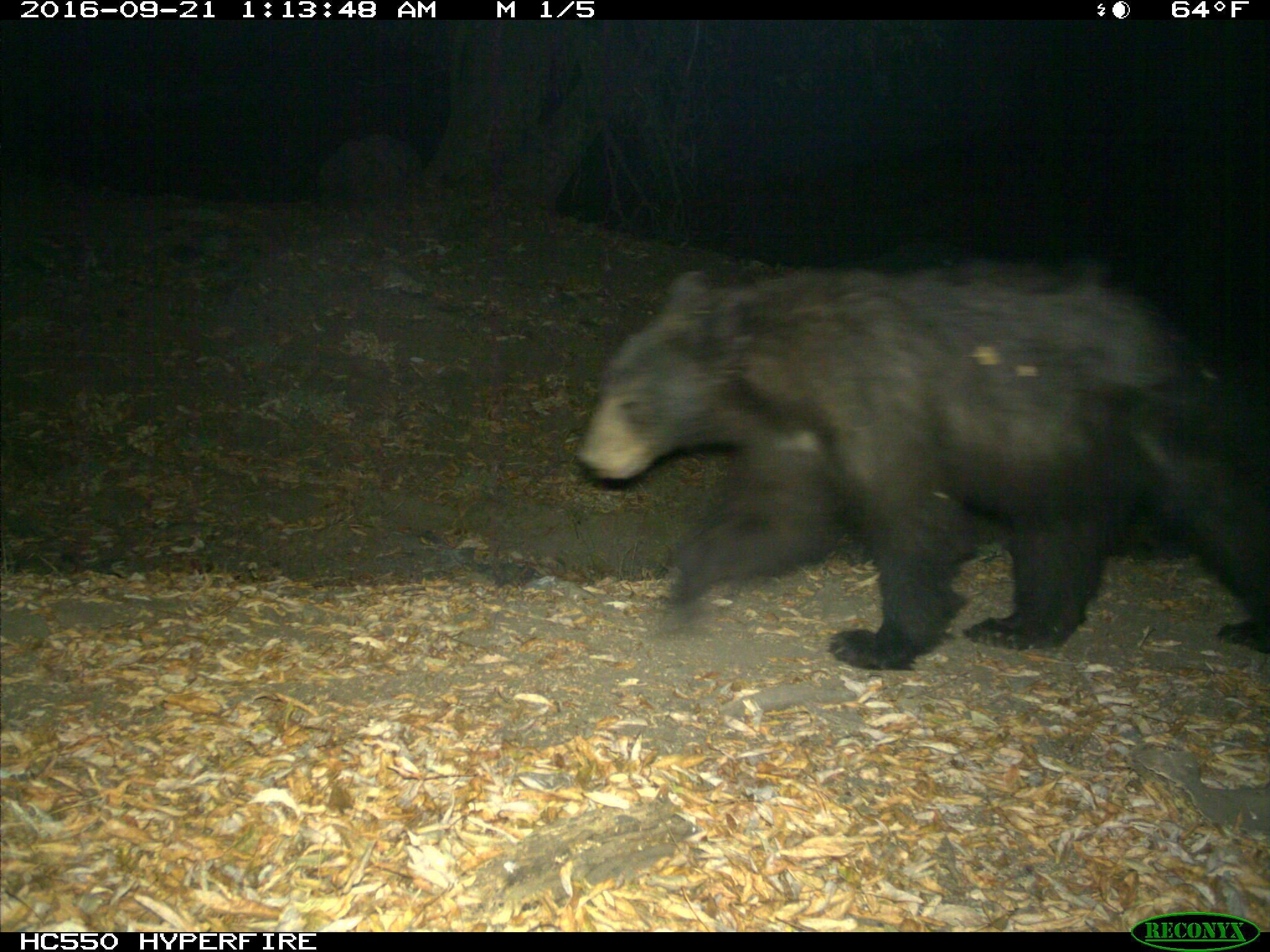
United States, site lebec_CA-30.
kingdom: Animalia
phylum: Chordata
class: Mammalia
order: Carnivora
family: Ursidae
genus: Ursus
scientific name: Ursus americanus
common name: american black bear